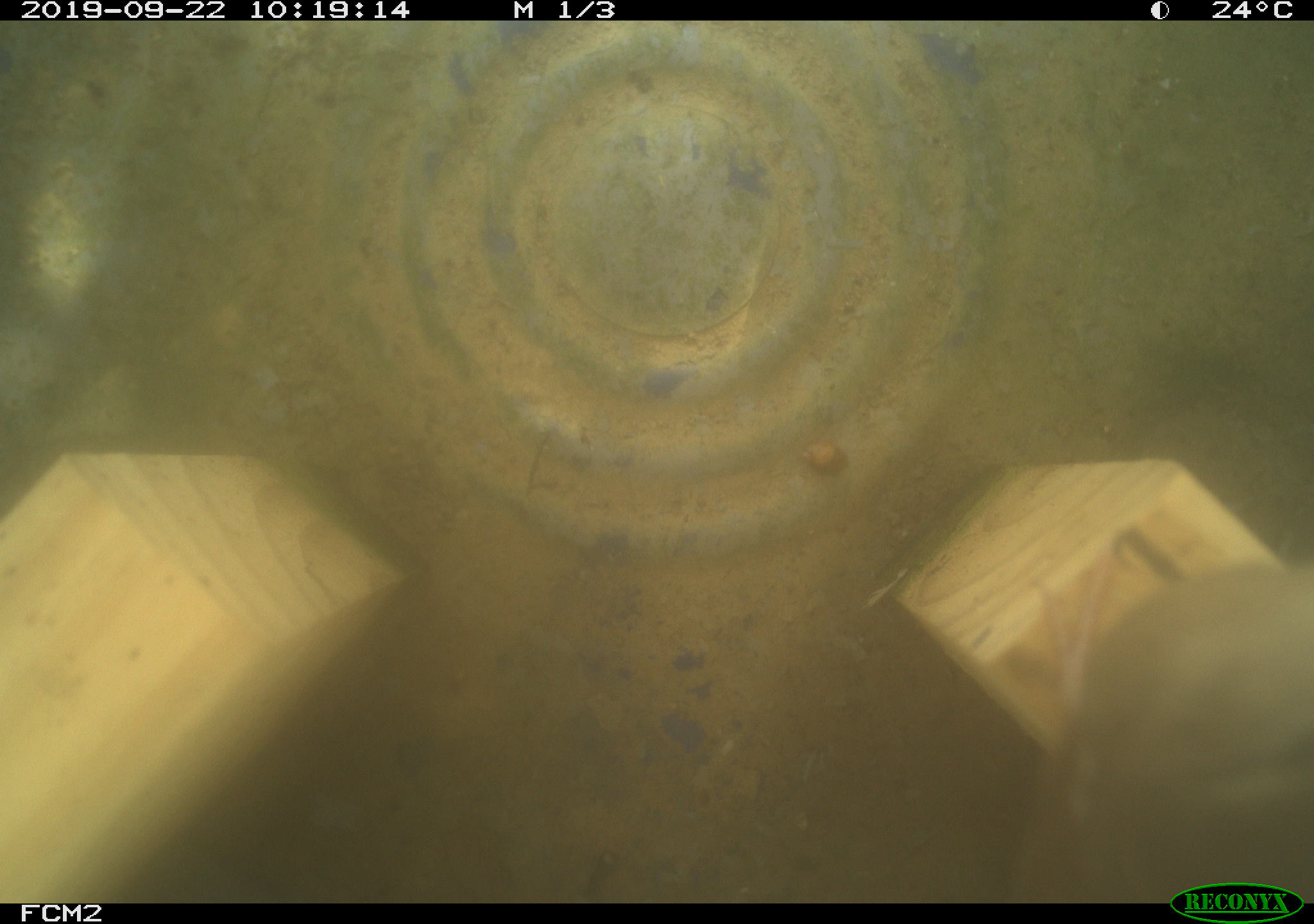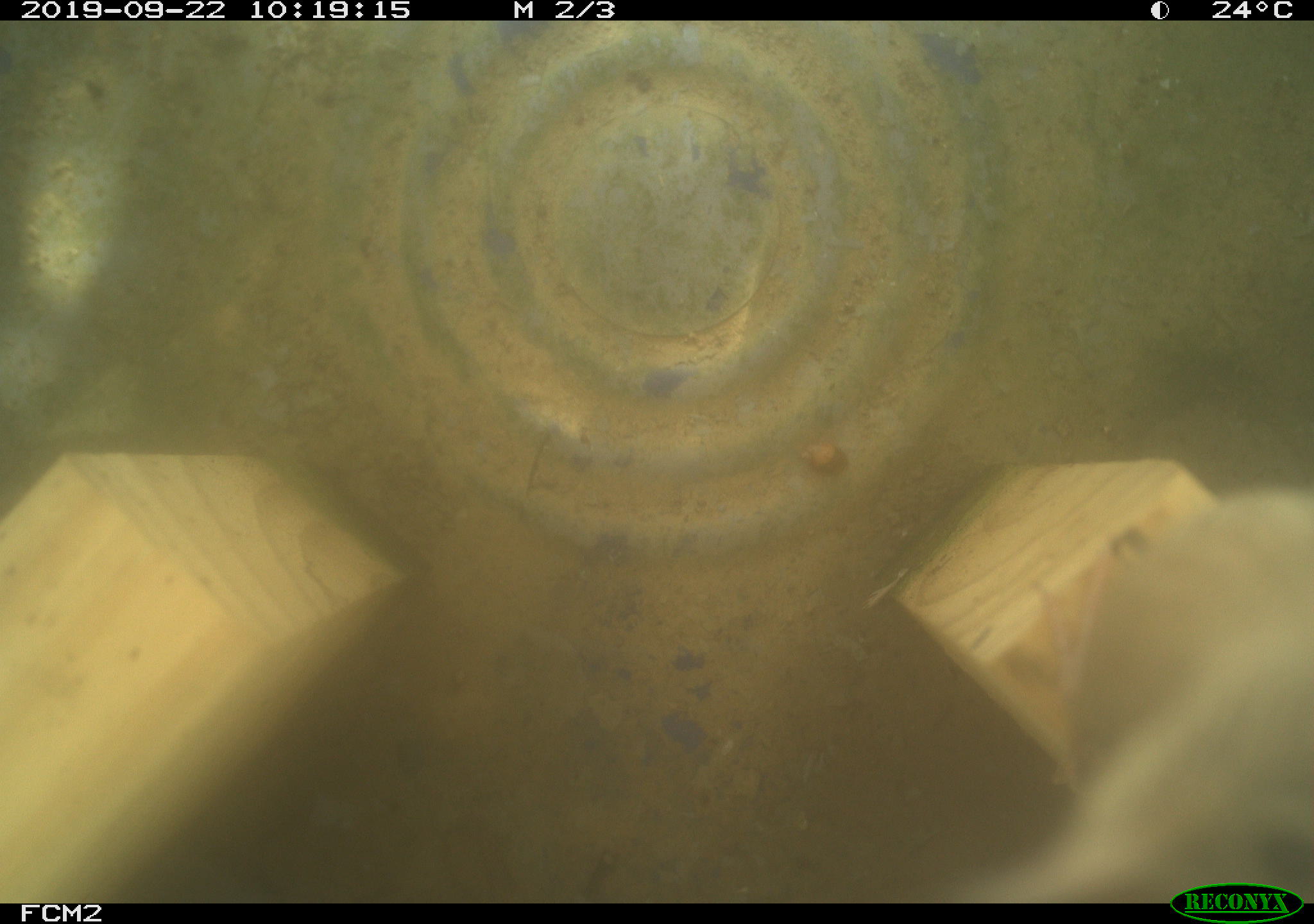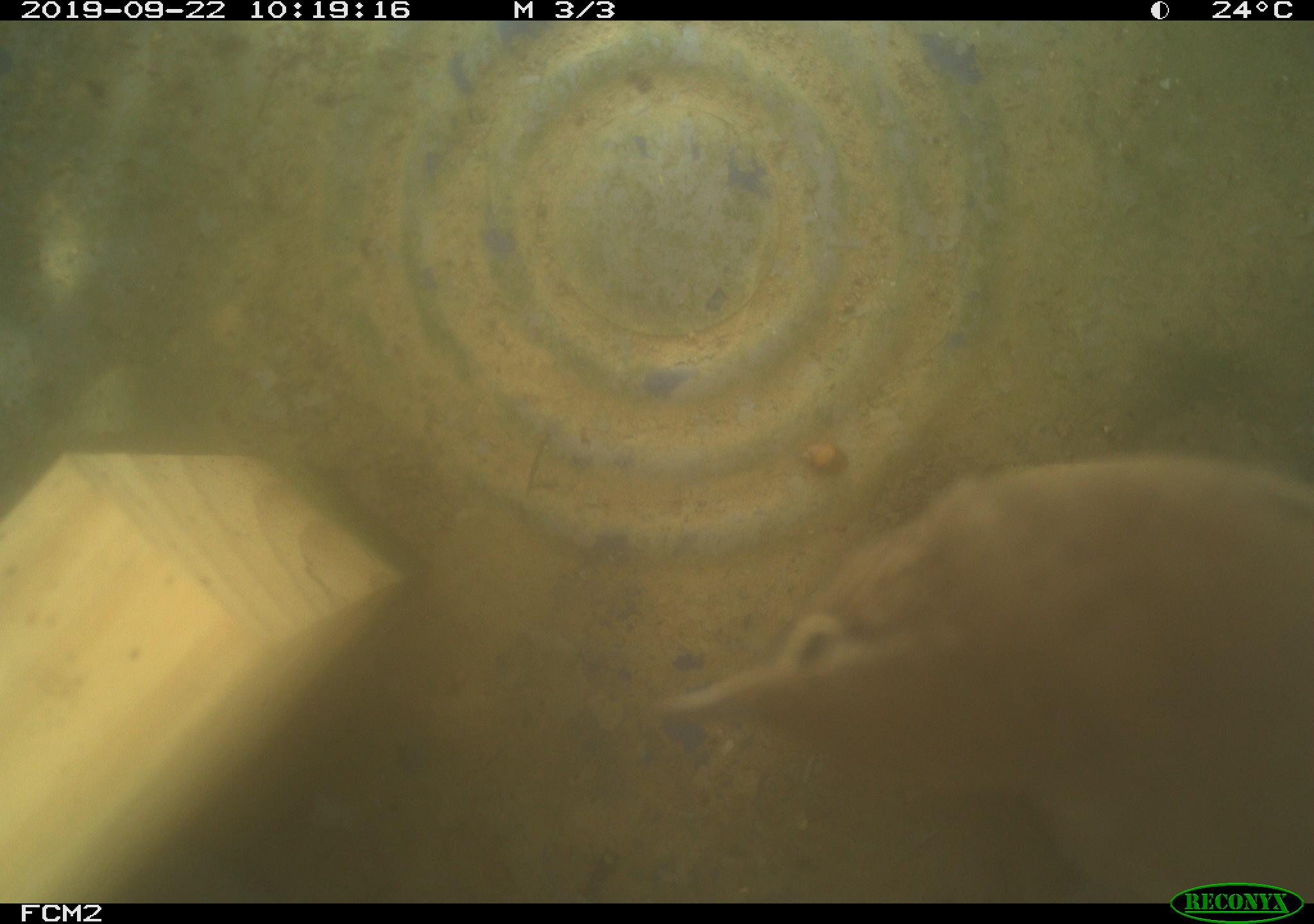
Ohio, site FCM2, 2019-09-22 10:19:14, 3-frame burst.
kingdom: Animalia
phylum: Chordata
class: Aves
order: Passeriformes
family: Troglodytidae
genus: Troglodytes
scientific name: Troglodytes aedon aedon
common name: northern house wren